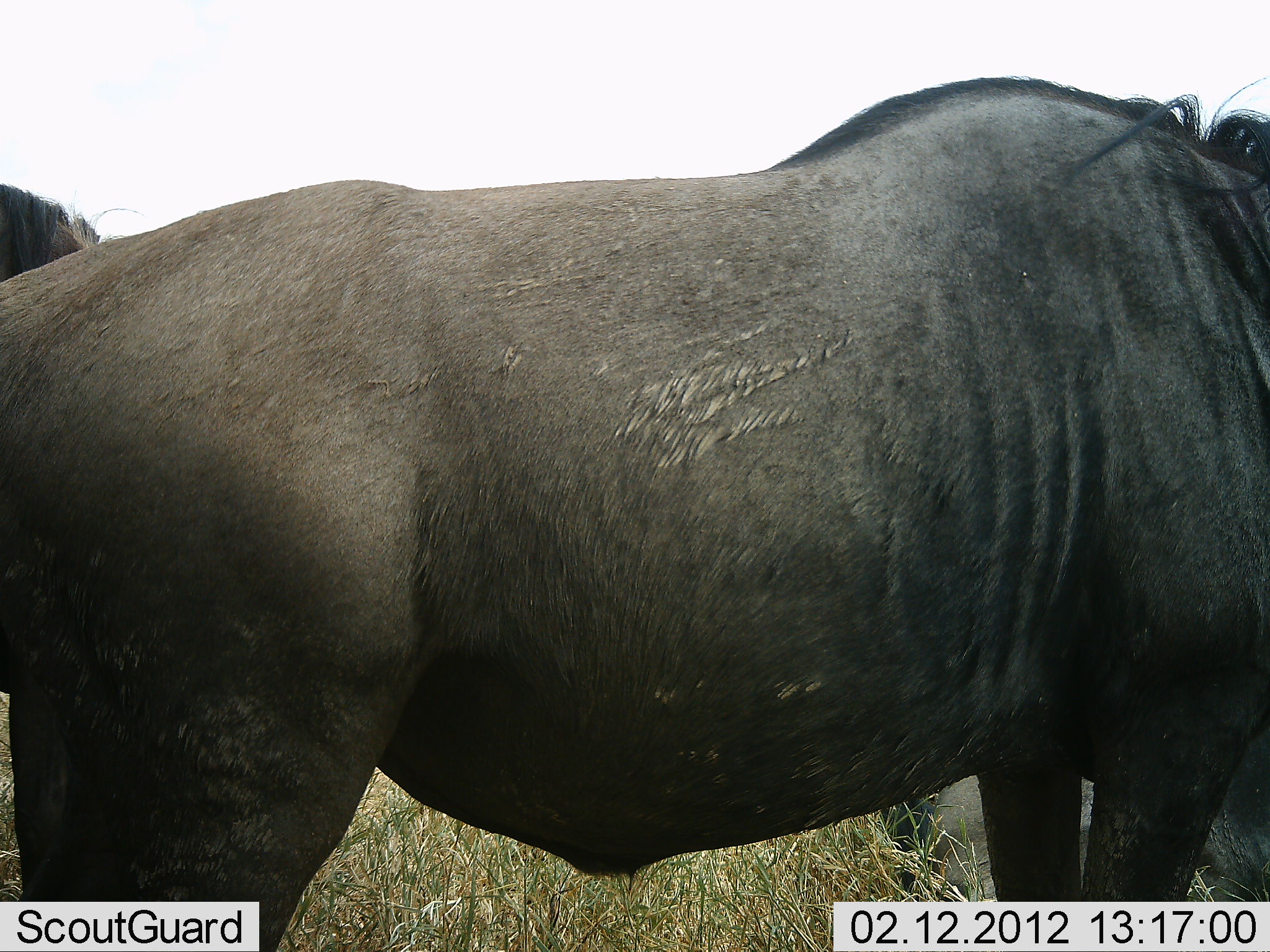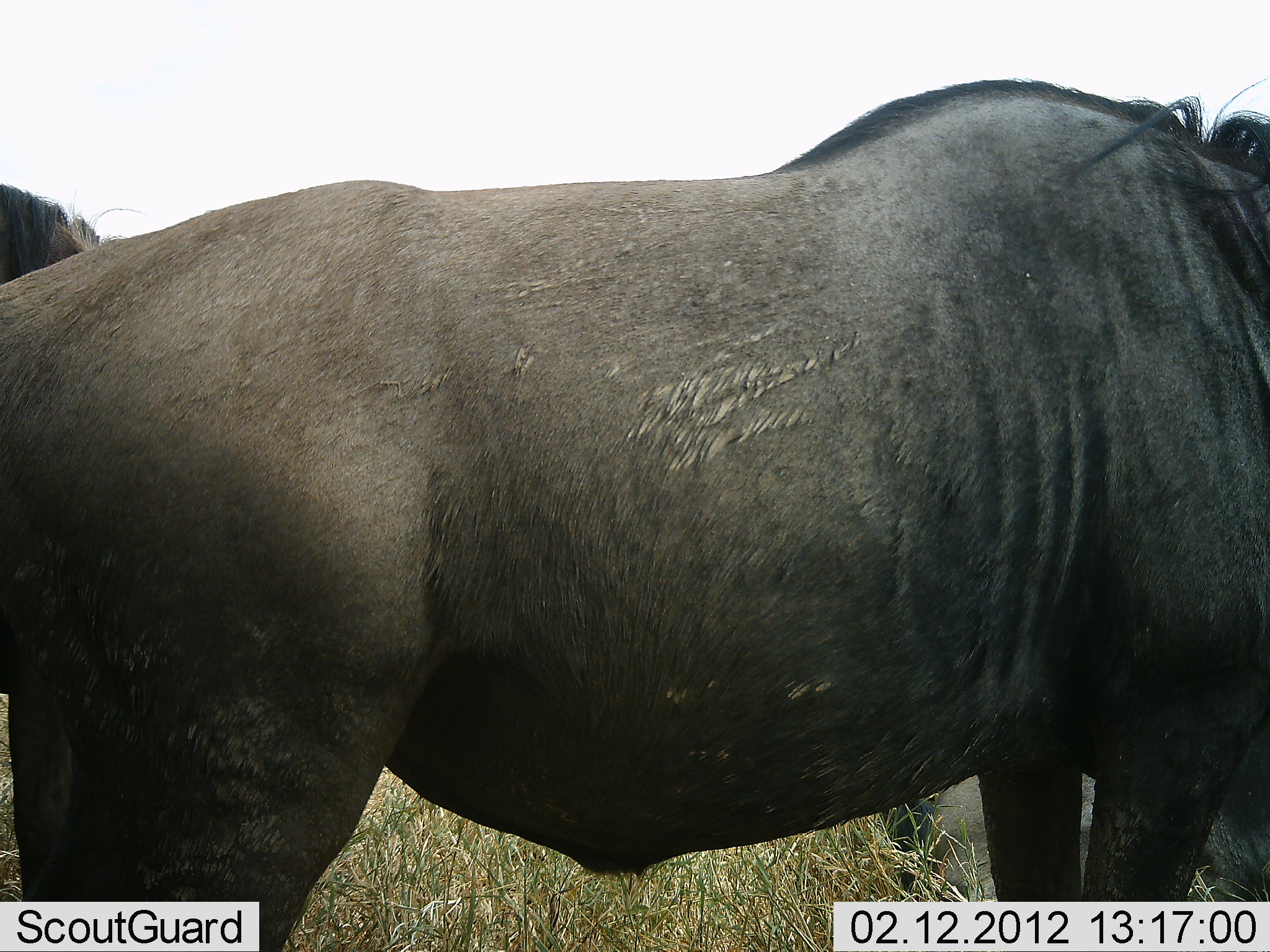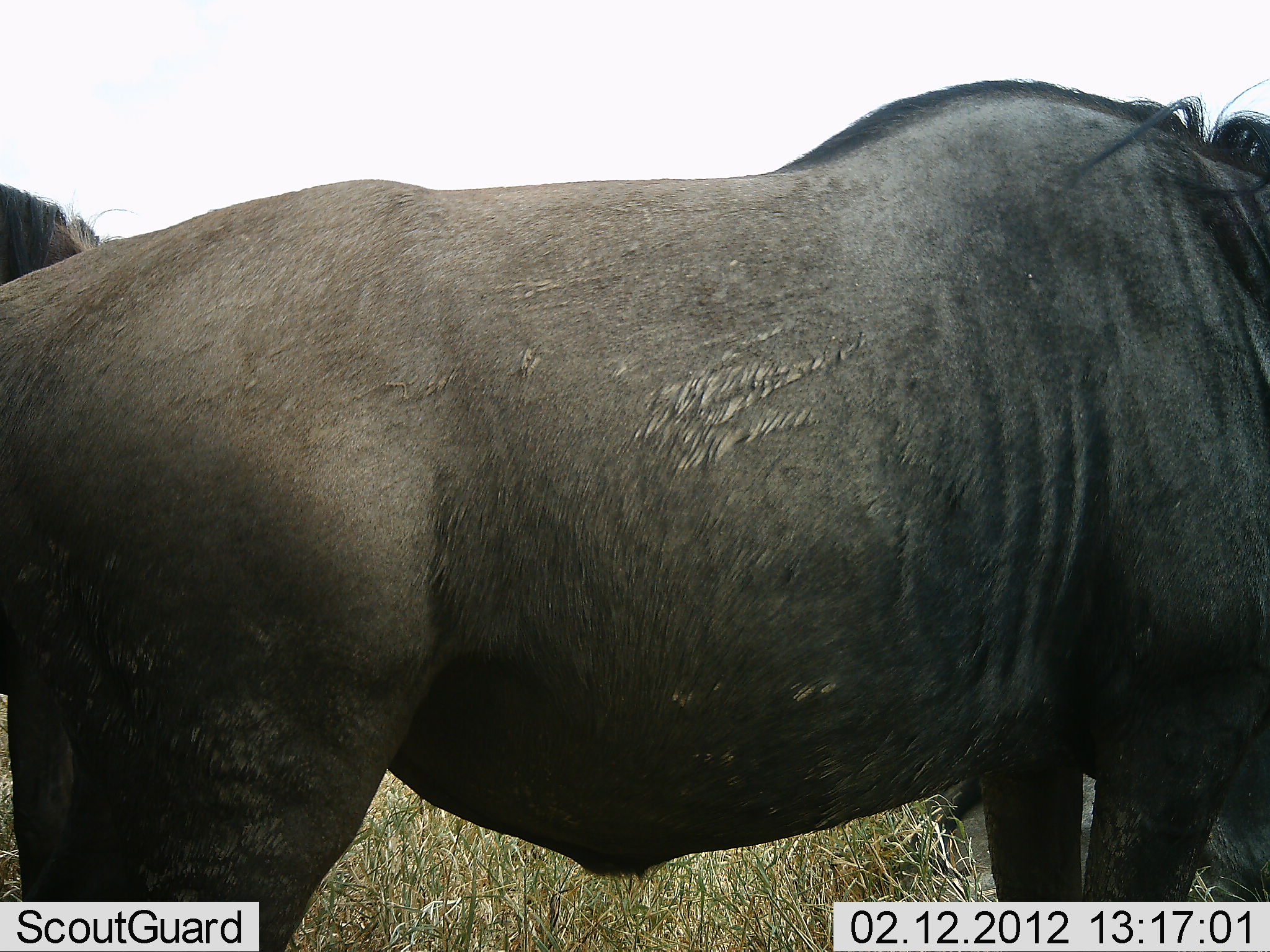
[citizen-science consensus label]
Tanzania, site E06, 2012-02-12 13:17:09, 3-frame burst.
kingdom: Animalia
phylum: Chordata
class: Mammalia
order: Artiodactyla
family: Bovidae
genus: Connochaetes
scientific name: Connochaetes taurinus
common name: blue wildebeest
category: wildebeest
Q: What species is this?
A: Wildebeest (blue wildebeest) (Connochaetes taurinus).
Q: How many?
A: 3.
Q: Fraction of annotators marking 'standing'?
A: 100%.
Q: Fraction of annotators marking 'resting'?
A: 42%.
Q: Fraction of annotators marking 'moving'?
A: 0%.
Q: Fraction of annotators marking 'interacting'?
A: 0%.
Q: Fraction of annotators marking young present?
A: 0%.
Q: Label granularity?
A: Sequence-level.